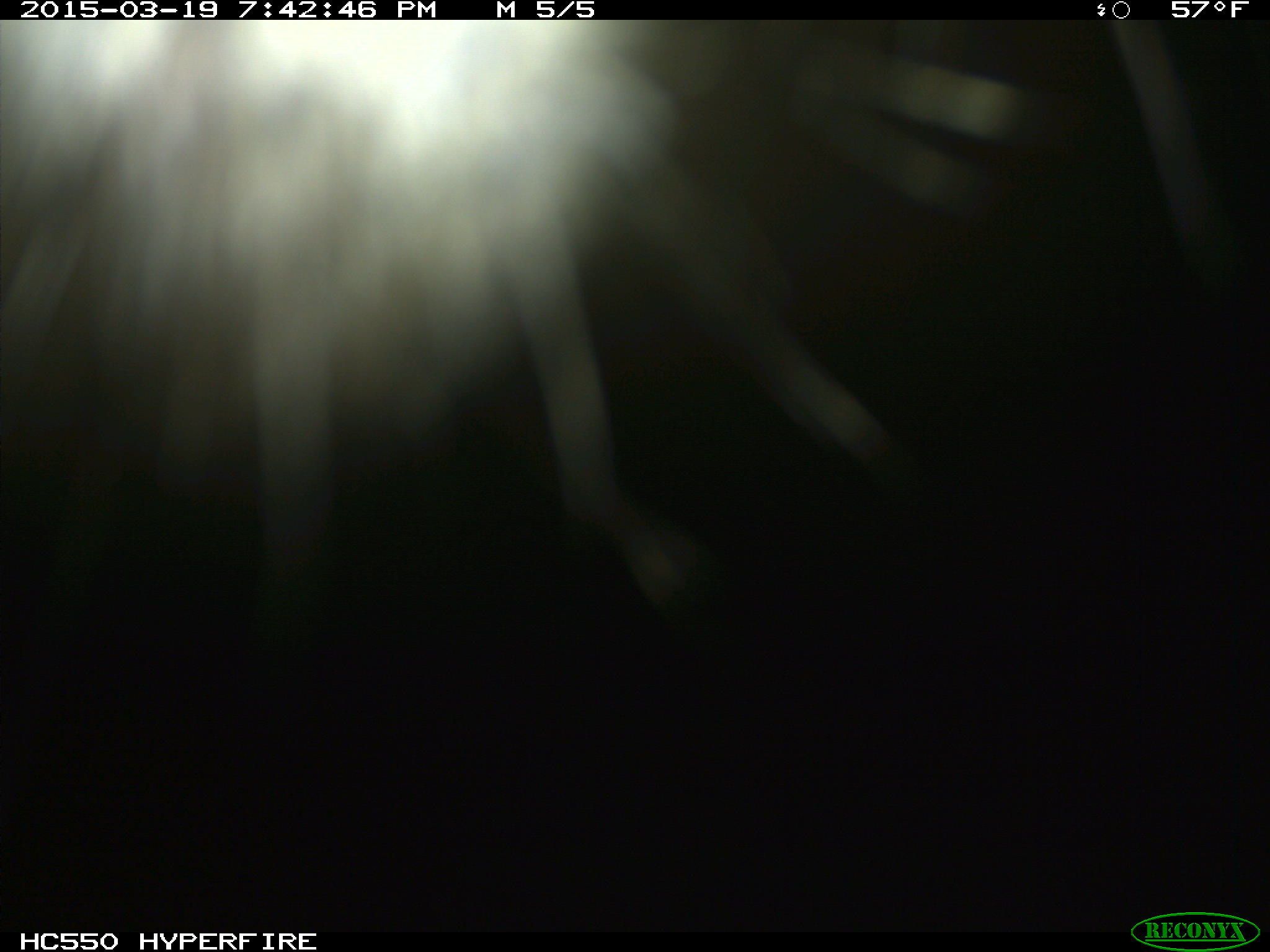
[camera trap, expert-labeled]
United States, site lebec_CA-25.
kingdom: Animalia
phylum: Chordata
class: Mammalia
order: Artiodactyla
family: Cervidae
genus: Cervus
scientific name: Cervus canadensis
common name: elk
Cervus canadensis (elk).